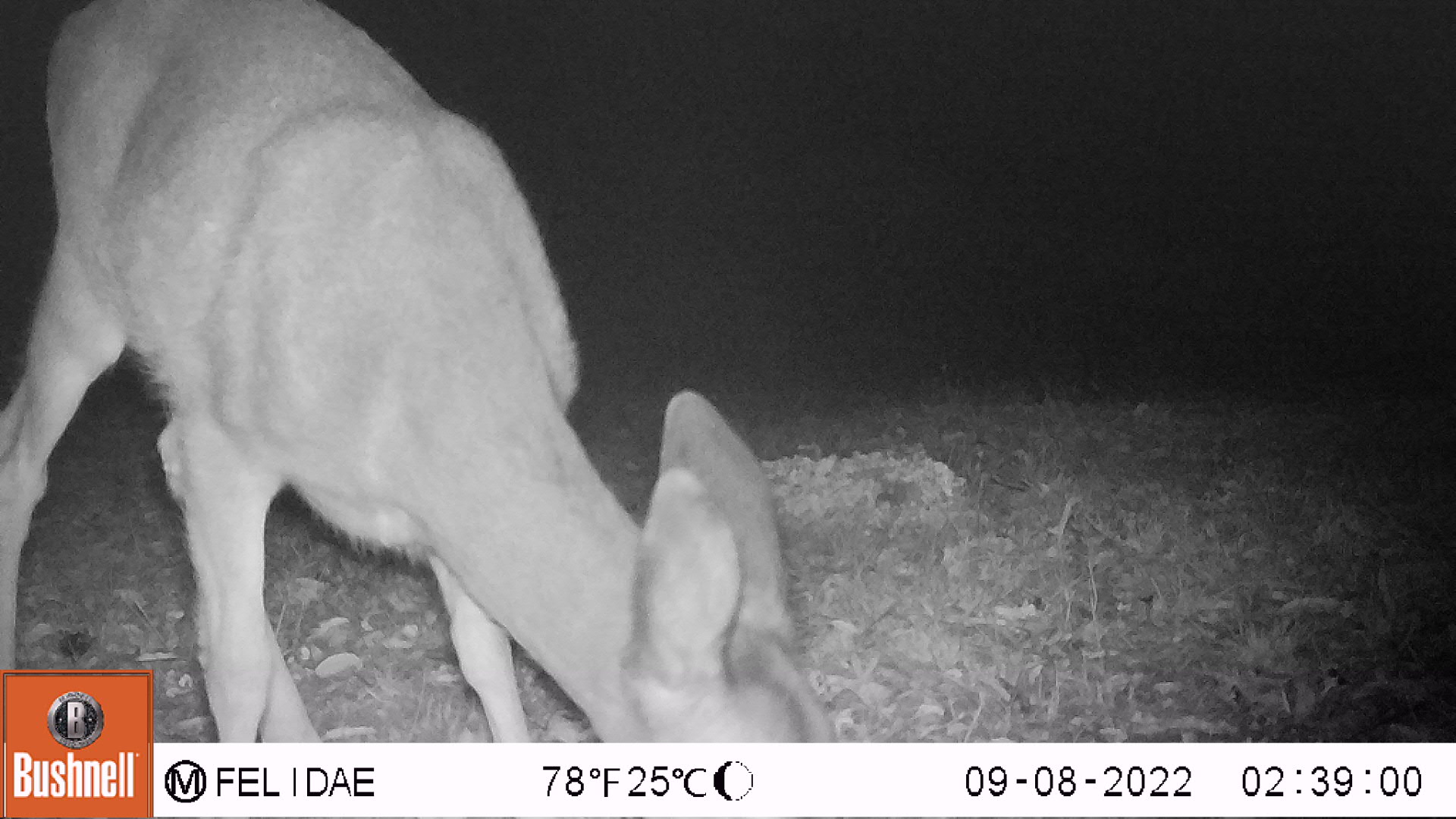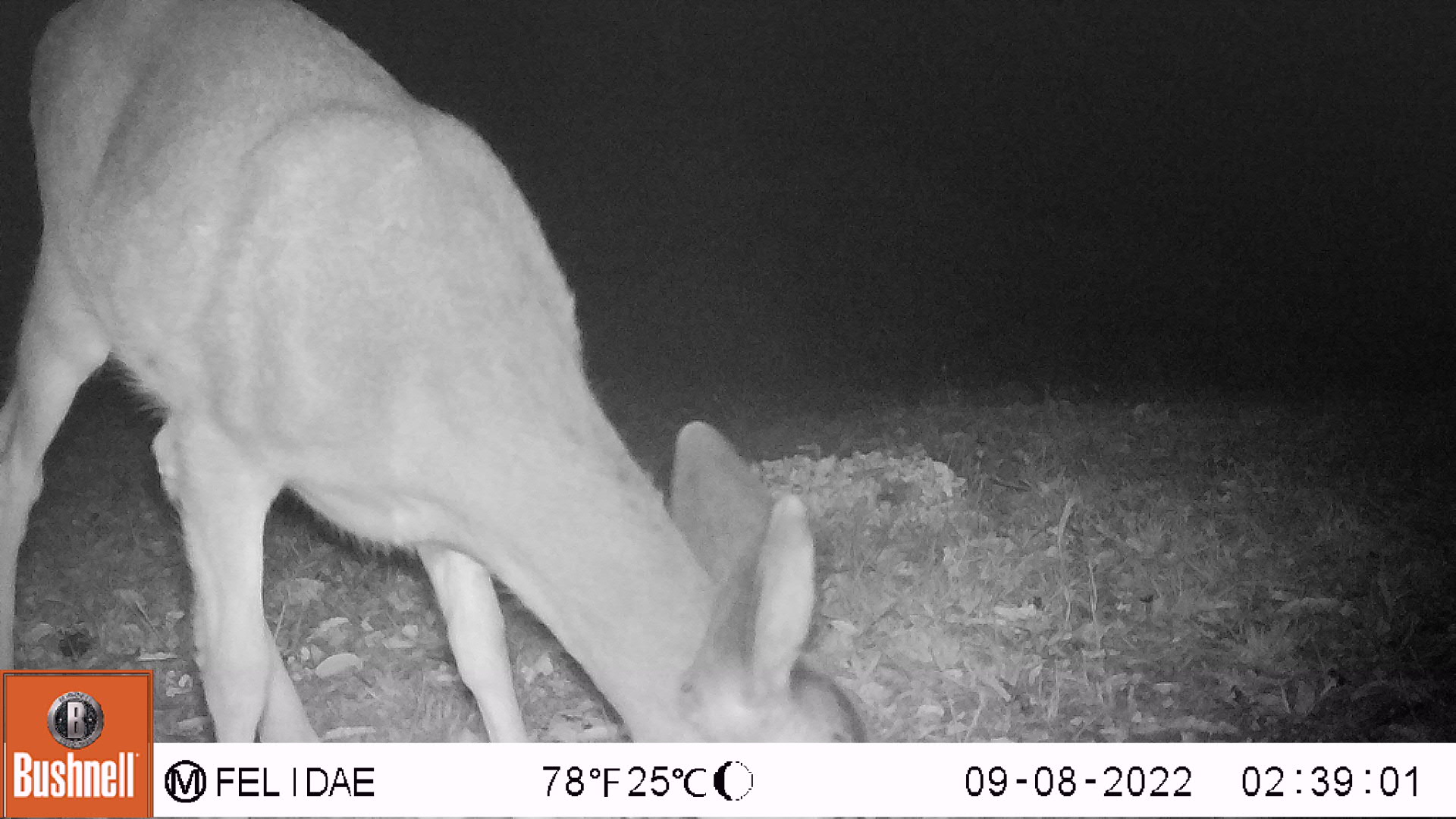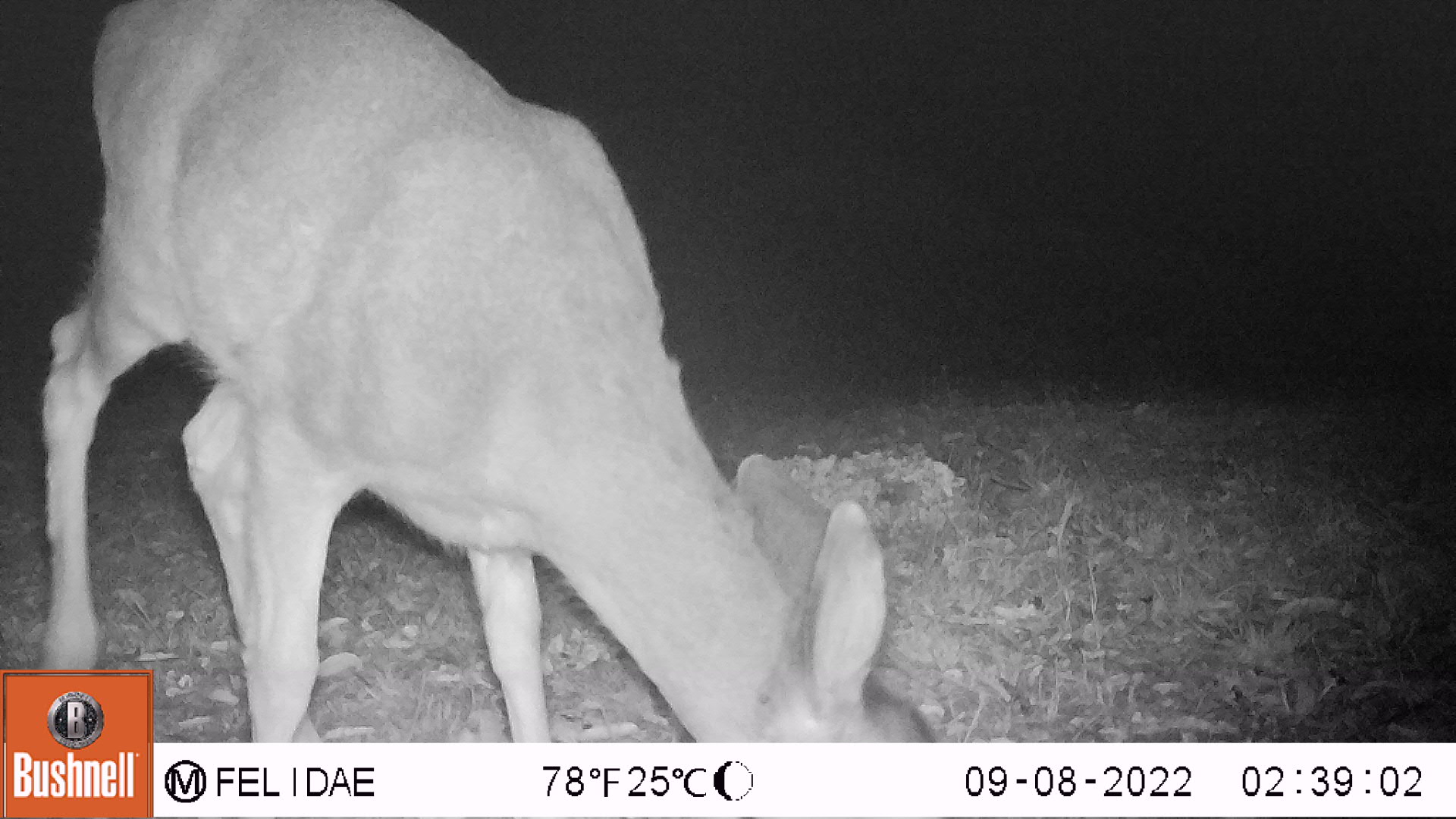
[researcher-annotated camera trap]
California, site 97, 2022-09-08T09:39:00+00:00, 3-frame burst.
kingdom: Animalia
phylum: Chordata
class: Mammalia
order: Artiodactyla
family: Cervidae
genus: Odocoileus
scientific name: Odocoileus hemionus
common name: mule deer